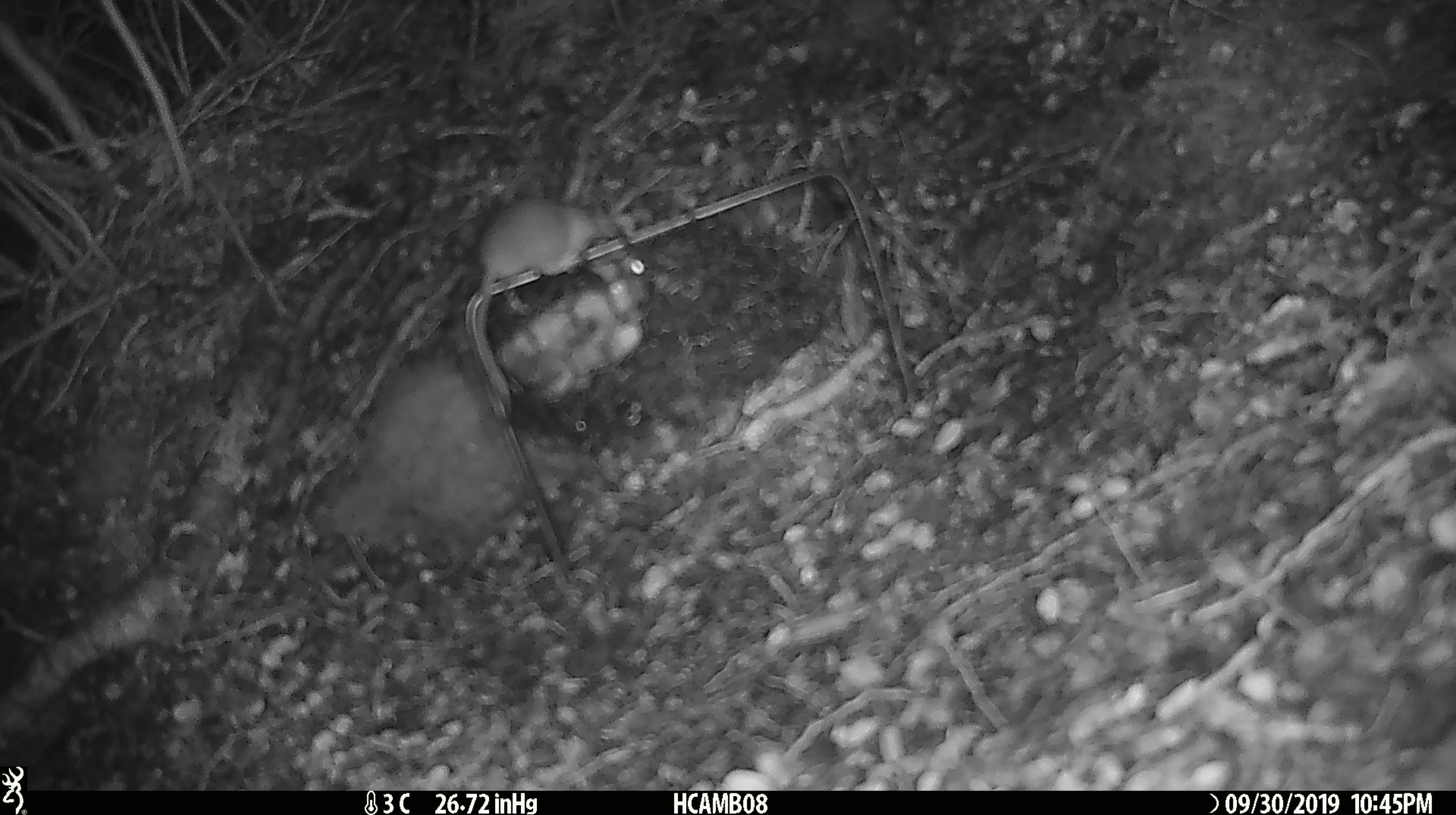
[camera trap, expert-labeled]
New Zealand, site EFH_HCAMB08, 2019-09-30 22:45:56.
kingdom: Animalia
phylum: Chordata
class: Mammalia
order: Rodentia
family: Muridae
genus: Mus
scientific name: Mus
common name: mouse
Mouse (Mus).